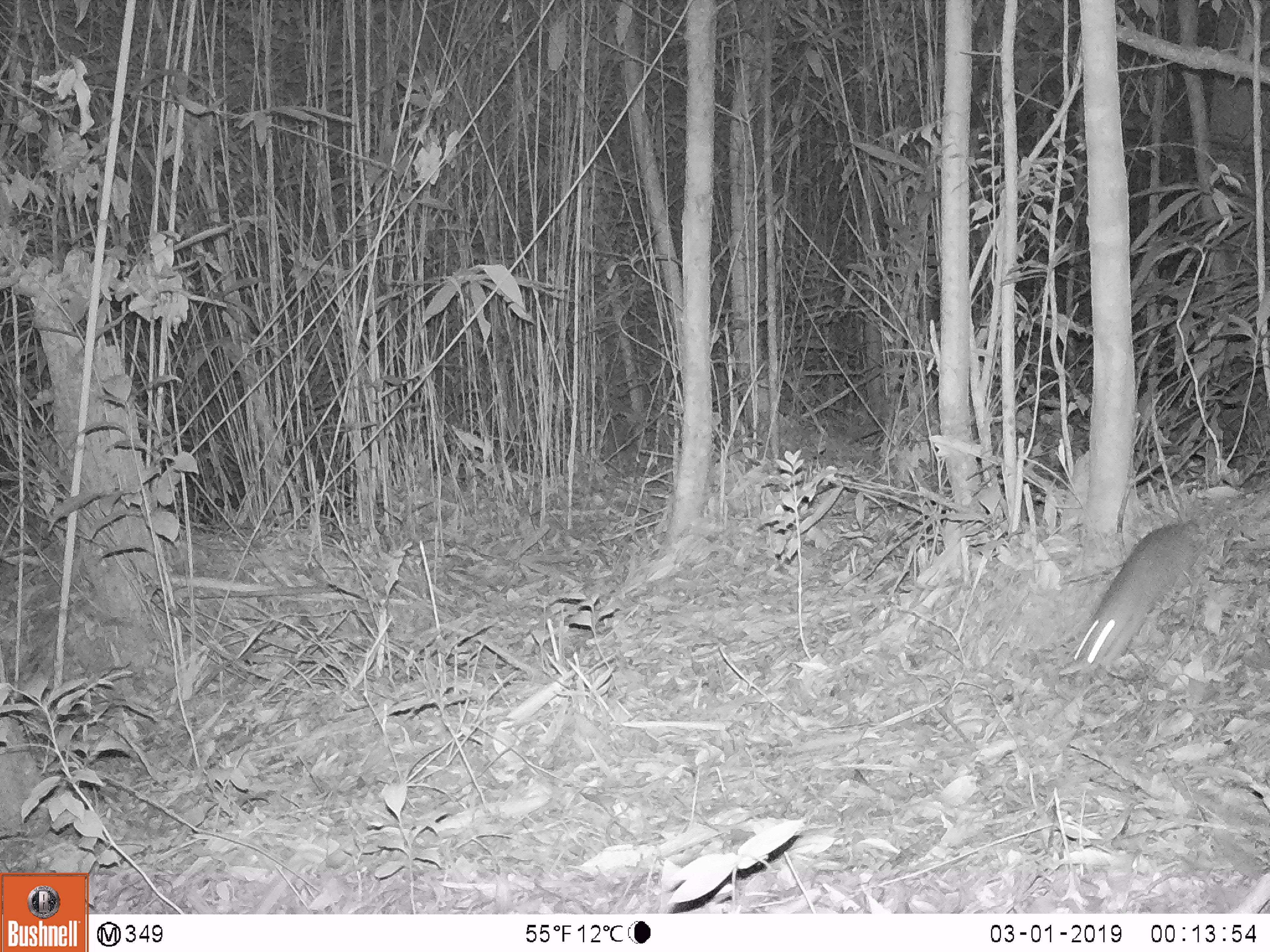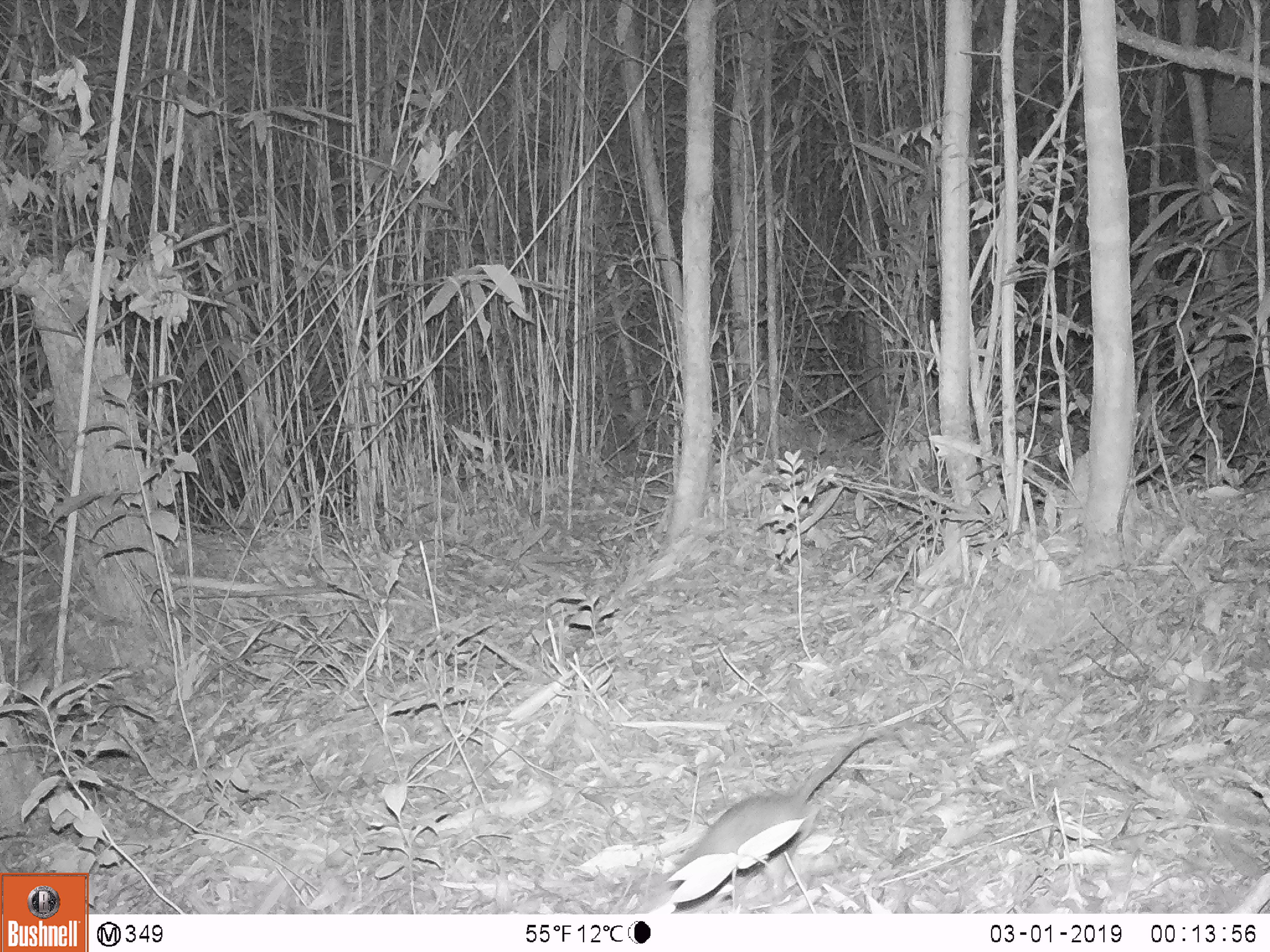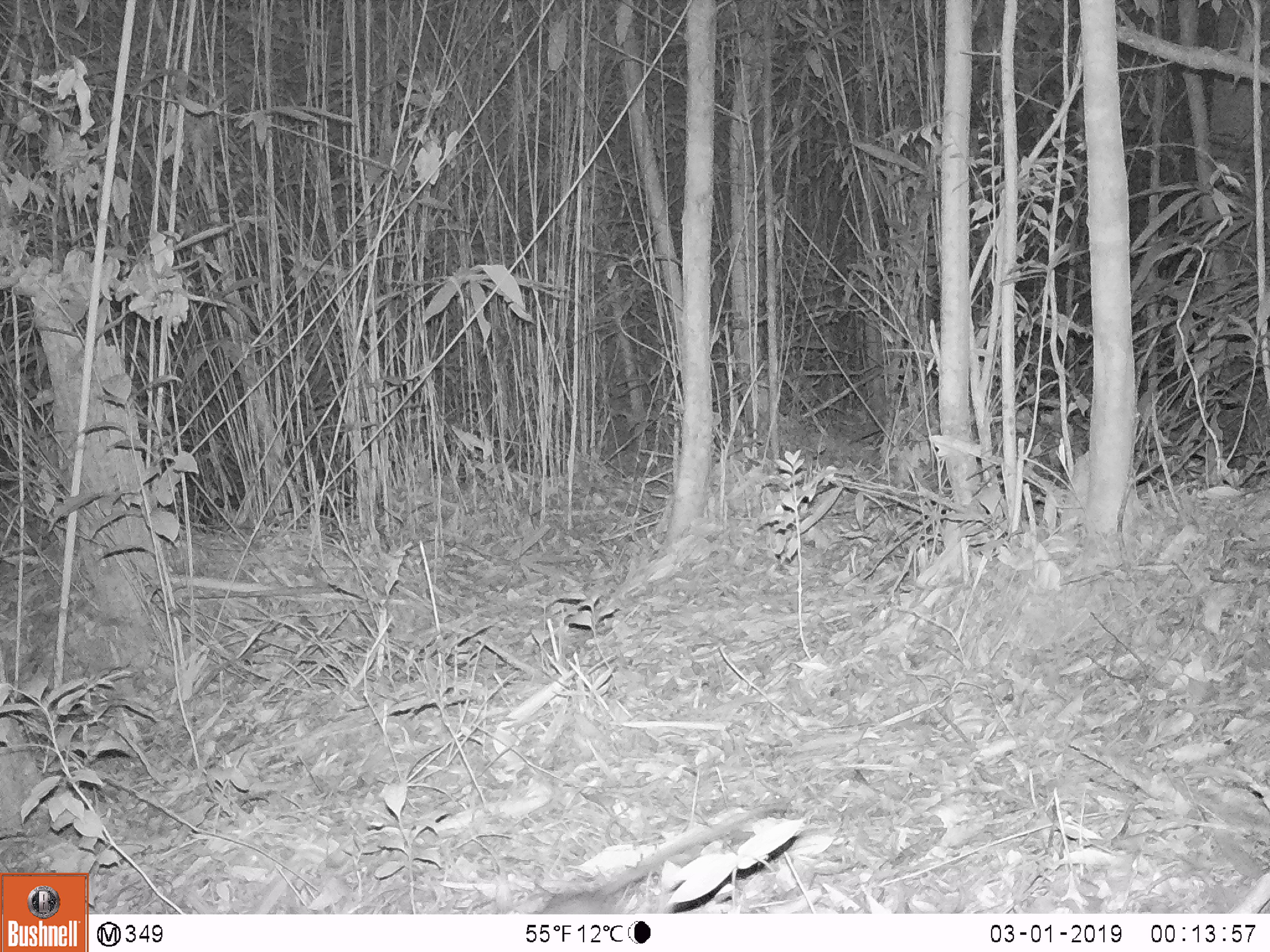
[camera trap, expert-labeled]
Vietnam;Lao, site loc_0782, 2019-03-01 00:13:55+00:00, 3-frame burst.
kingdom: Animalia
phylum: Chordata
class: Mammalia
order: Rodentia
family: Muridae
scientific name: Muridae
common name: old-world mice and rats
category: unidentified murid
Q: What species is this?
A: Unidentified murid (old-world mice and rats) (Muridae).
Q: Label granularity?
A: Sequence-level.